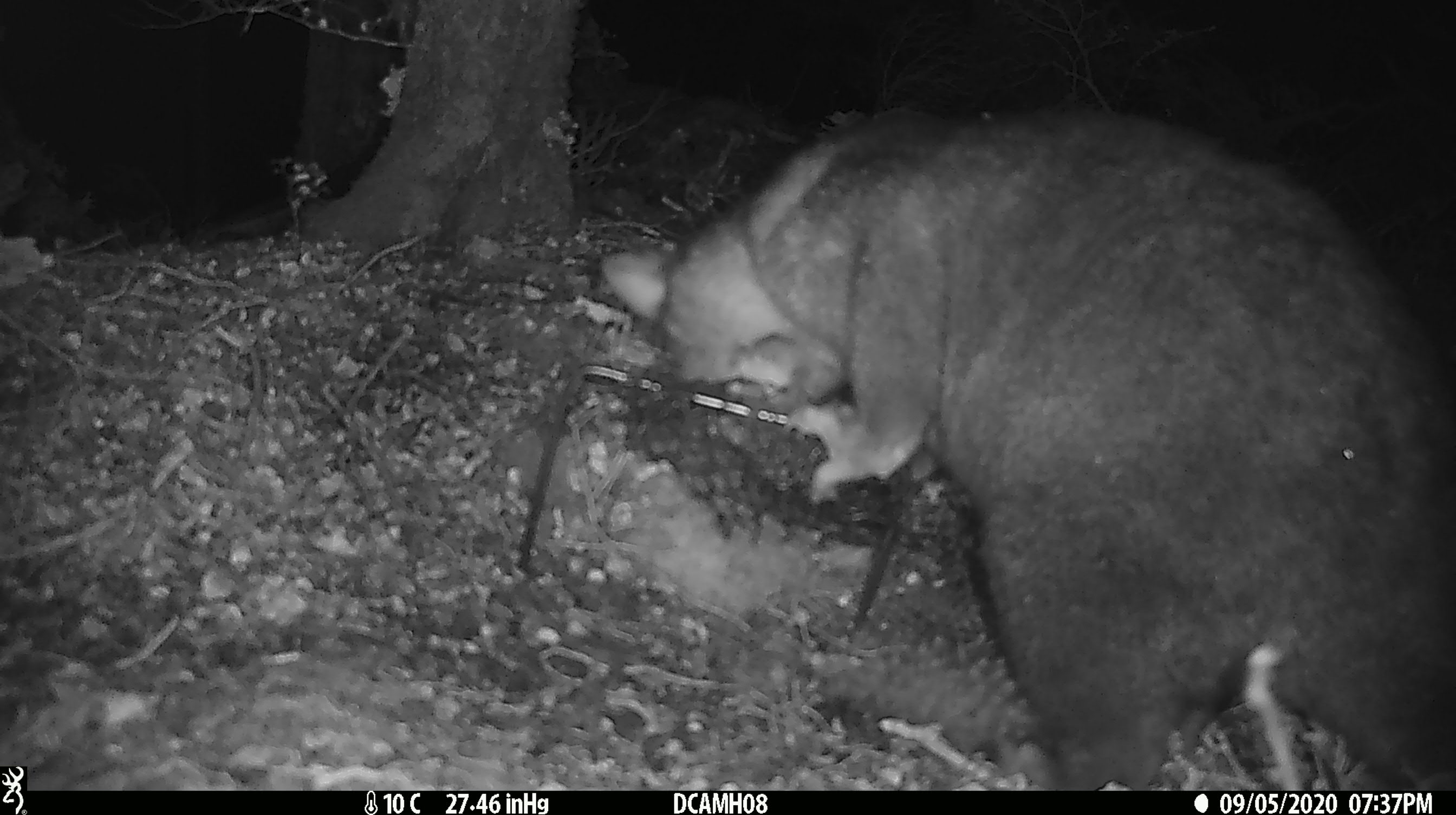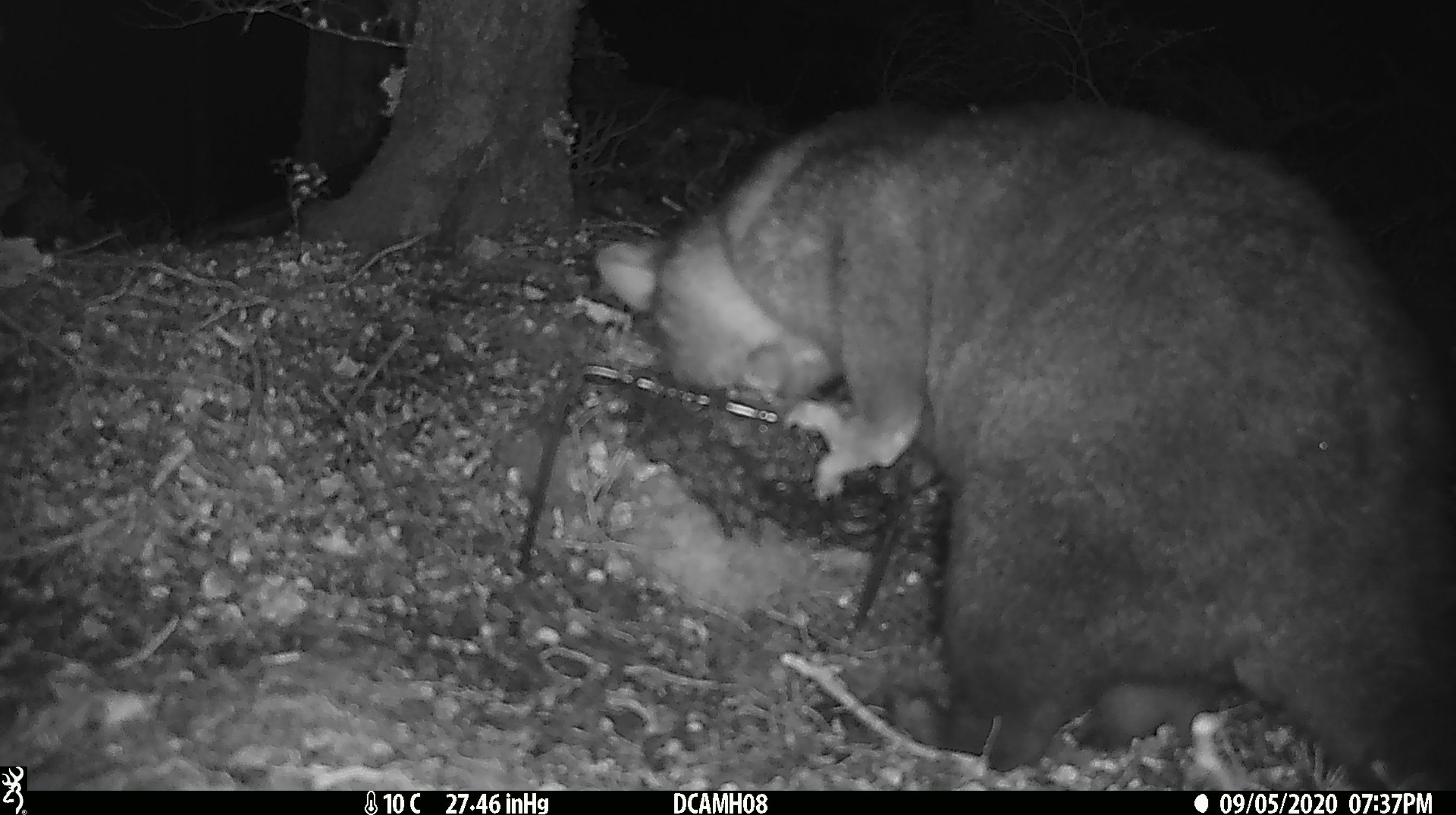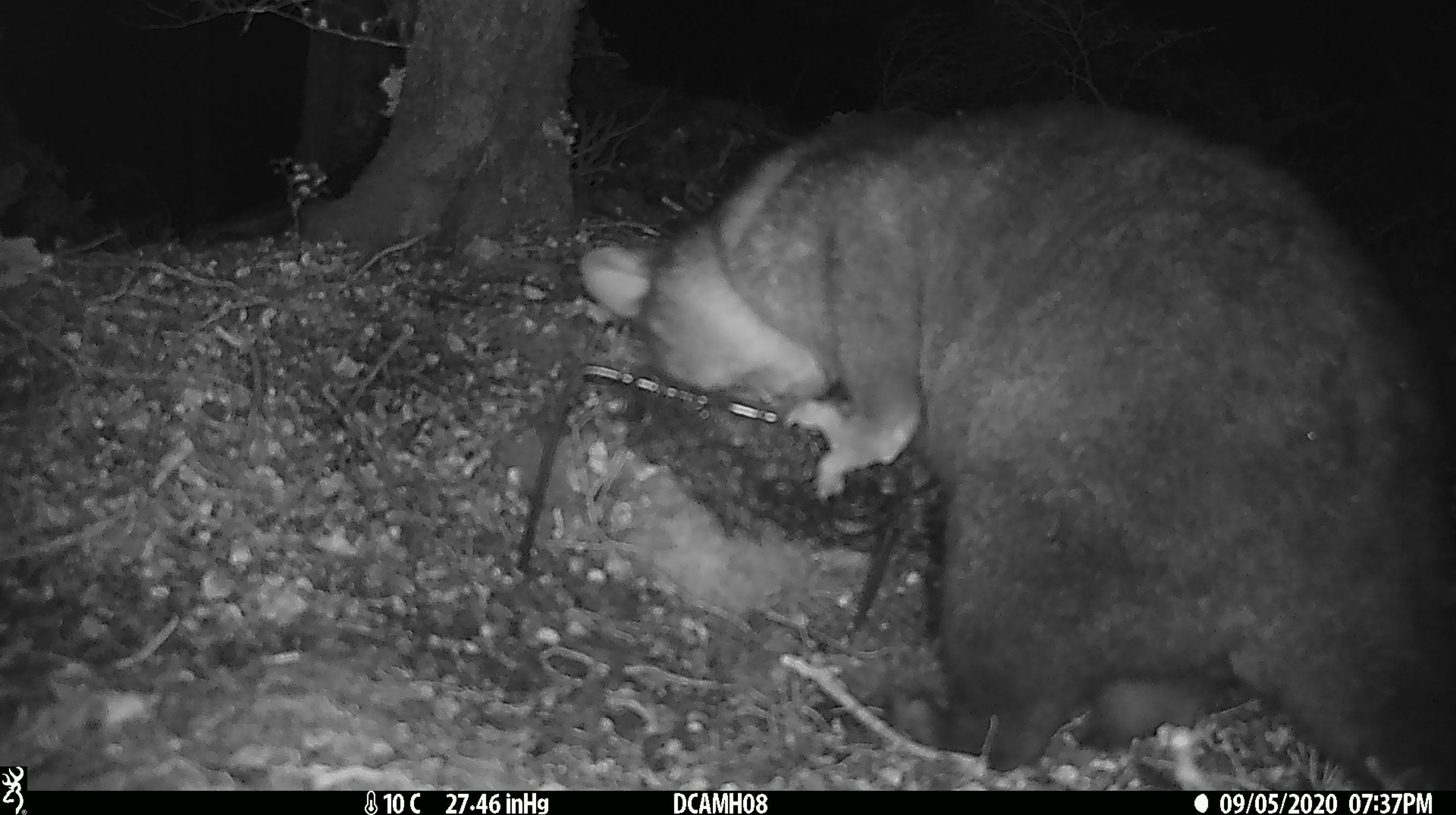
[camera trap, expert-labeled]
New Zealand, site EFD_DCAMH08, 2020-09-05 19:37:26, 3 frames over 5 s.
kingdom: Animalia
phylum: Chordata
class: Mammalia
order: Diprotodontia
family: Phalangeridae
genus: Trichosurus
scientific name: Trichosurus vulpecula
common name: common brushtail possum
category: possum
Possum (common brushtail possum) (Trichosurus vulpecula).